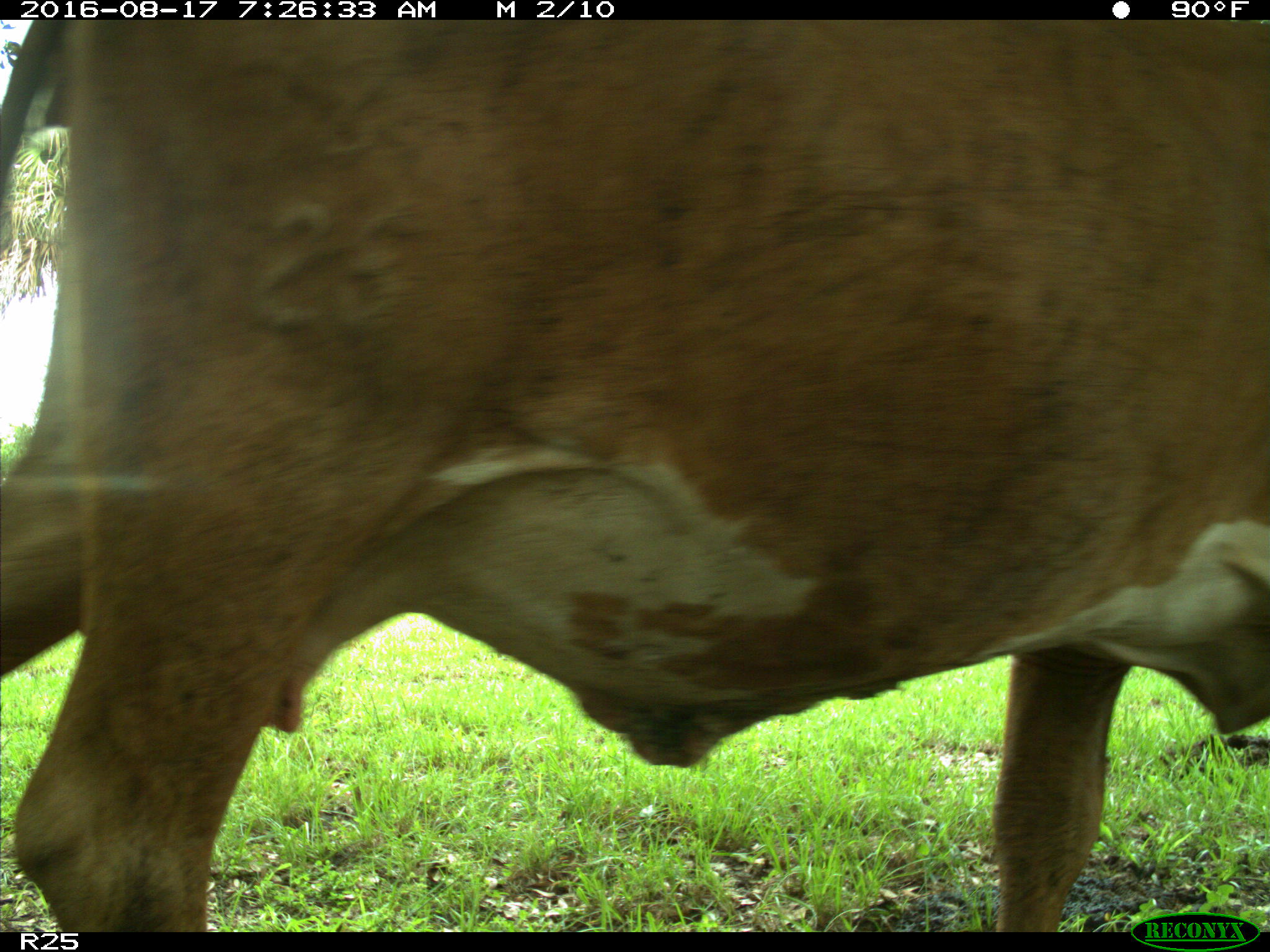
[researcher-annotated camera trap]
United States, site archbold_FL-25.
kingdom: Animalia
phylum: Chordata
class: Mammalia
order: Artiodactyla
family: Bovidae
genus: Bos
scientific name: Bos taurus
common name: domestic cow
Bos taurus (domestic cow).